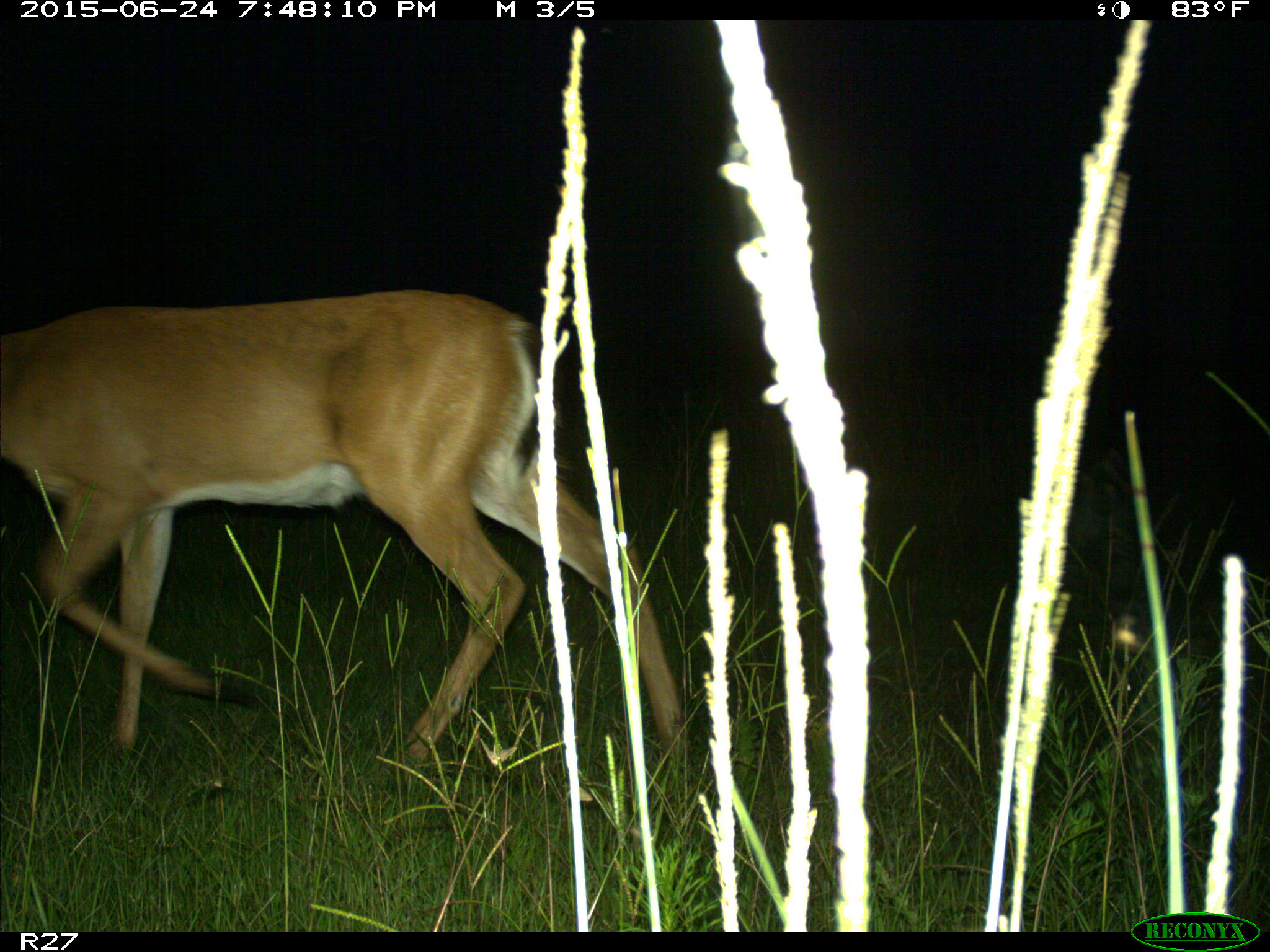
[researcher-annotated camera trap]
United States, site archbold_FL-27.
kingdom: Animalia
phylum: Chordata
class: Mammalia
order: Artiodactyla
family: Cervidae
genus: Odocoileus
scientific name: Odocoileus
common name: deer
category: unidentified deer